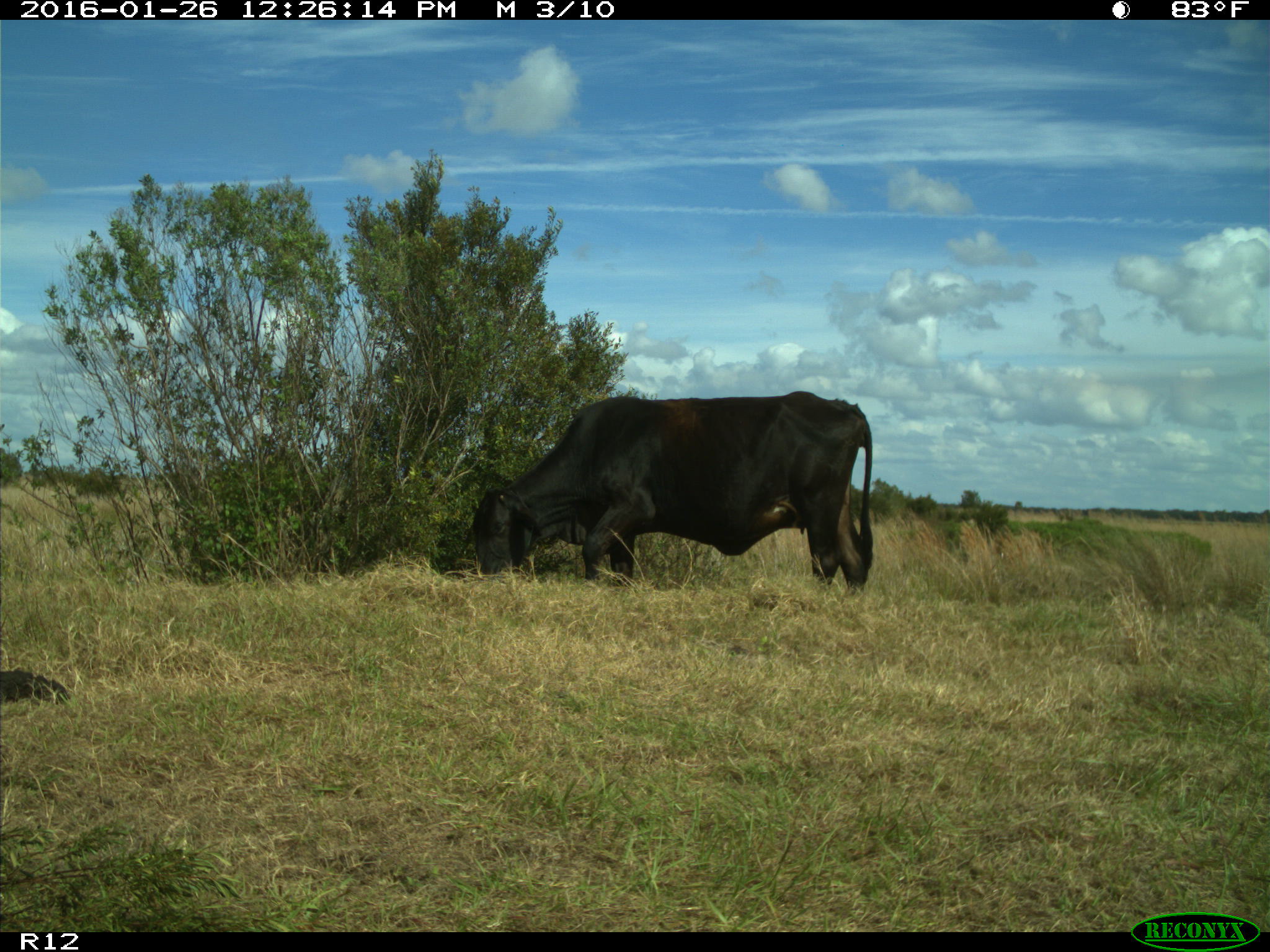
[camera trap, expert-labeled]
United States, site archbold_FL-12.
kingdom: Animalia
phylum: Chordata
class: Mammalia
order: Artiodactyla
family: Bovidae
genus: Bos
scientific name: Bos taurus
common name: domestic cow